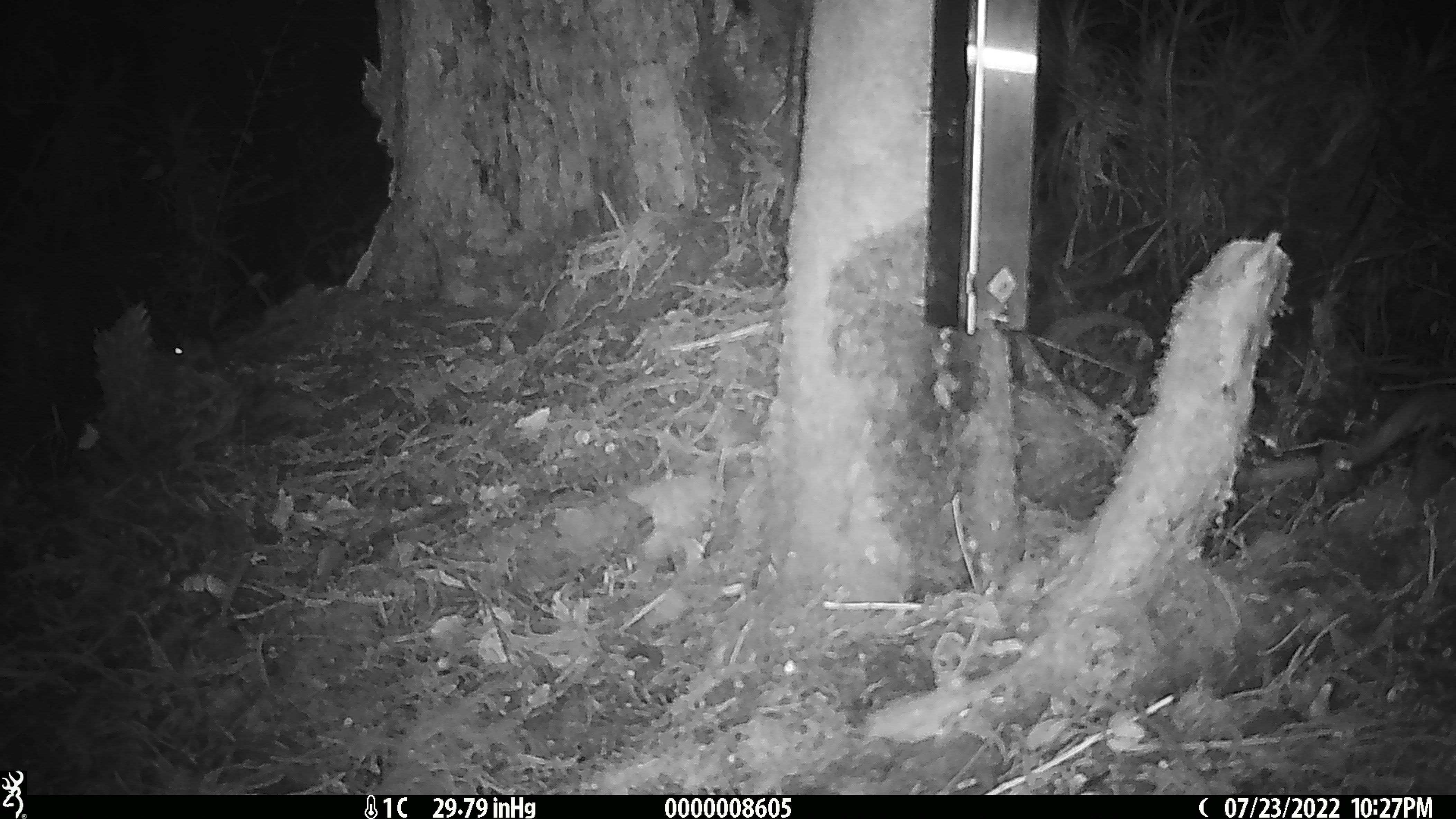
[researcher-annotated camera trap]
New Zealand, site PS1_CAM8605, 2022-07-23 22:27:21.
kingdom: Animalia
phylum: Chordata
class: Mammalia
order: Rodentia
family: Muridae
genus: Mus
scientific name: Mus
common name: mouse